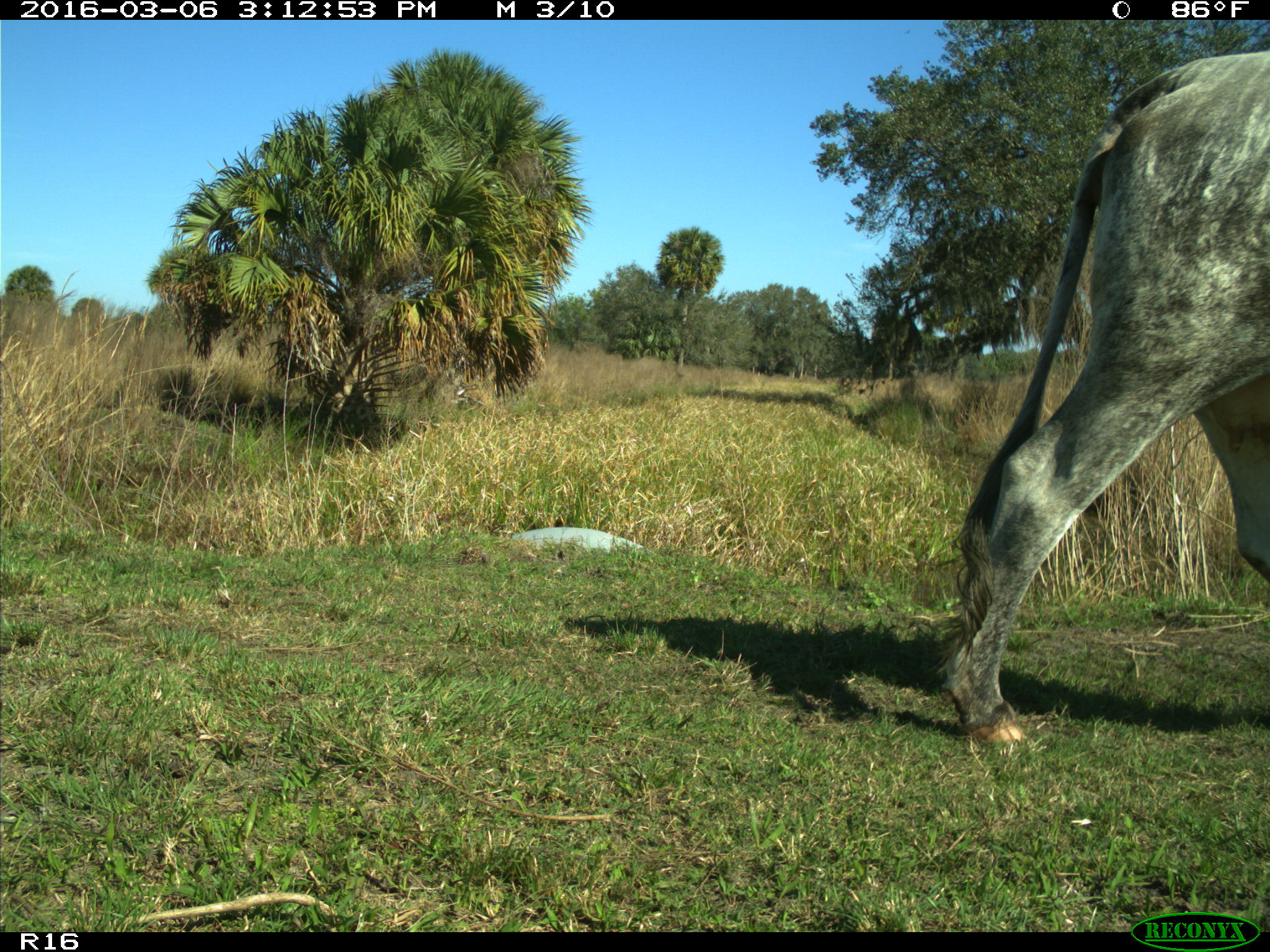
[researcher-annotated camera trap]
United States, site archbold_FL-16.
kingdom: Animalia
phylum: Chordata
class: Mammalia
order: Artiodactyla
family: Bovidae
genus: Bos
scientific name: Bos taurus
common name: domestic cow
Bos taurus (domestic cow).